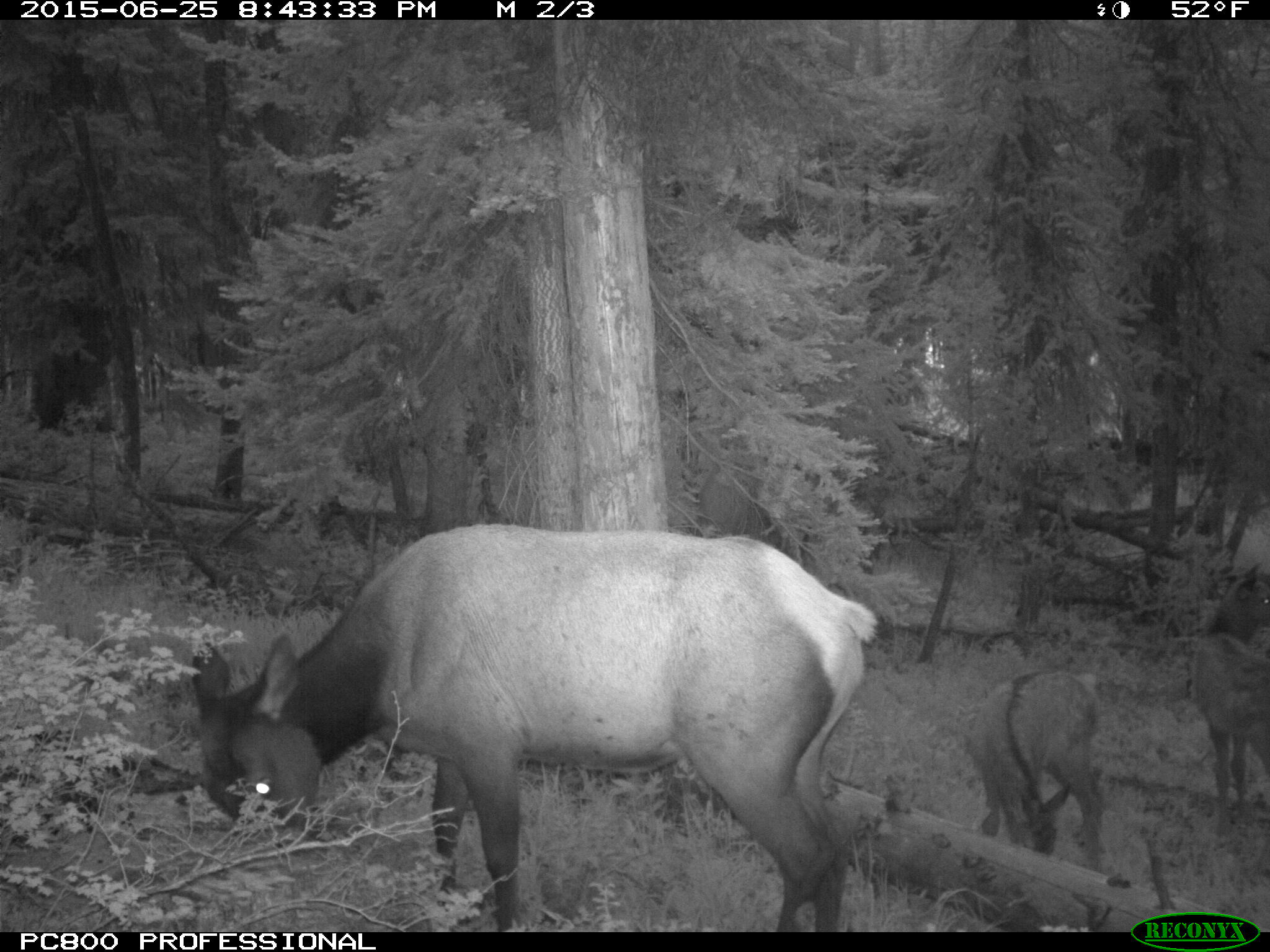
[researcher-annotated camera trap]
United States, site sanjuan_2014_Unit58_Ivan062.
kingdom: Animalia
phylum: Chordata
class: Mammalia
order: Artiodactyla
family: Cervidae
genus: Cervus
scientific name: Cervus elaphus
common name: red deer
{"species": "Cervus elaphus (red deer)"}